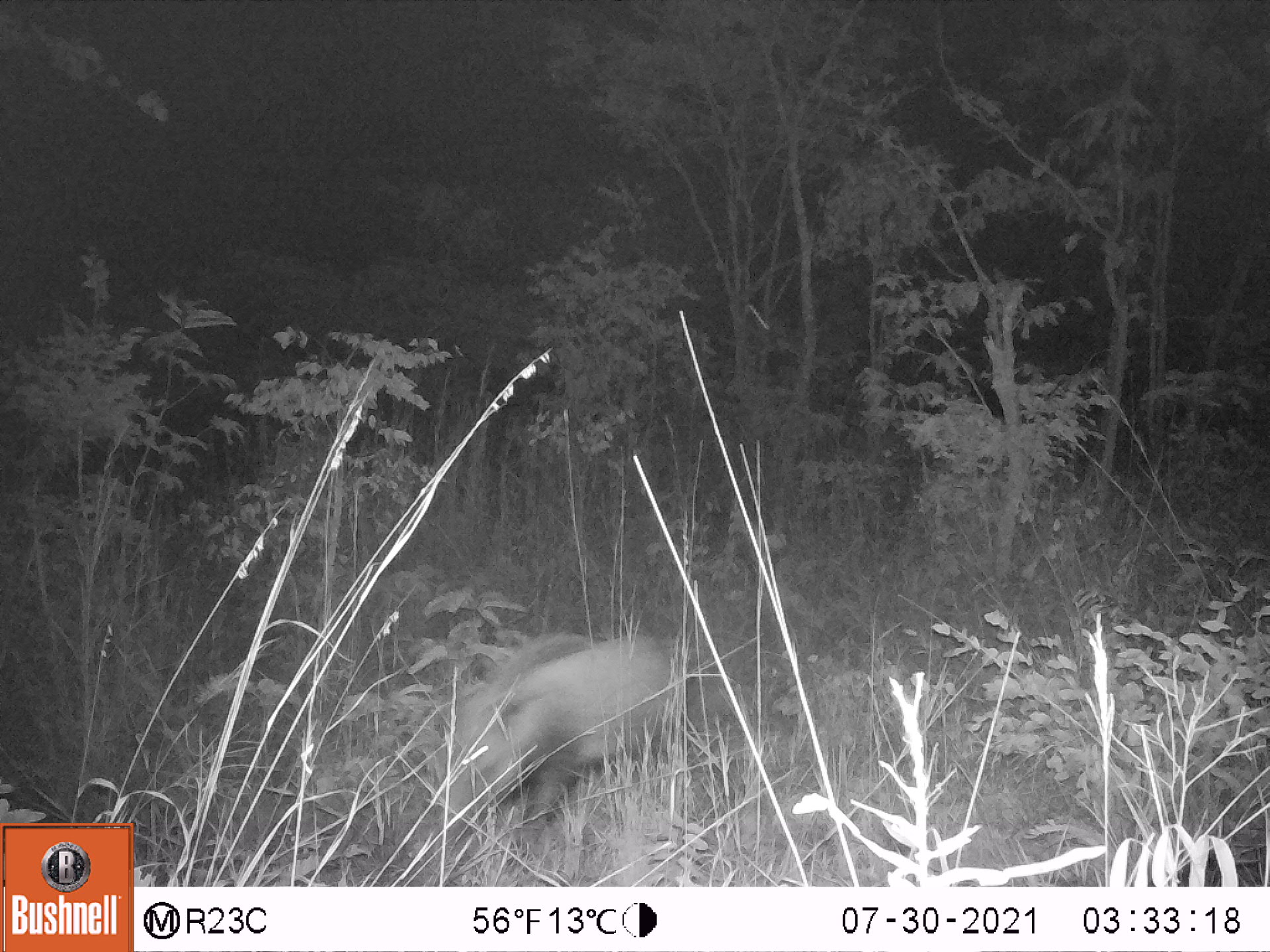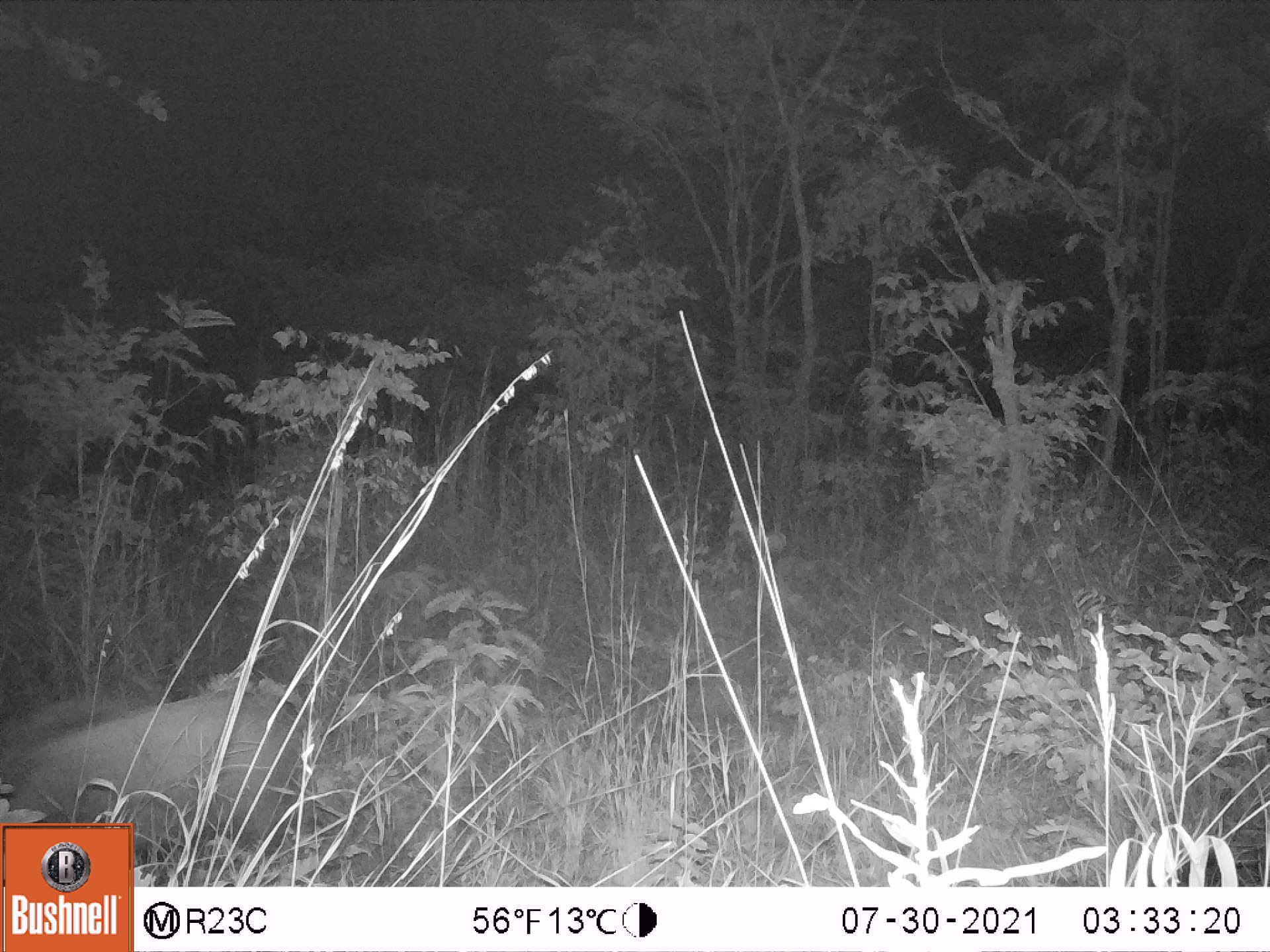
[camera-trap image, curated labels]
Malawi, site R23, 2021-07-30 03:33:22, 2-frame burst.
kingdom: Animalia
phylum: Chordata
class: Mammalia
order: Artiodactyla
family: Suidae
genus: Potamochoerus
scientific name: Potamochoerus larvatus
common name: bushpig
Bushpig (Potamochoerus larvatus), count 1.